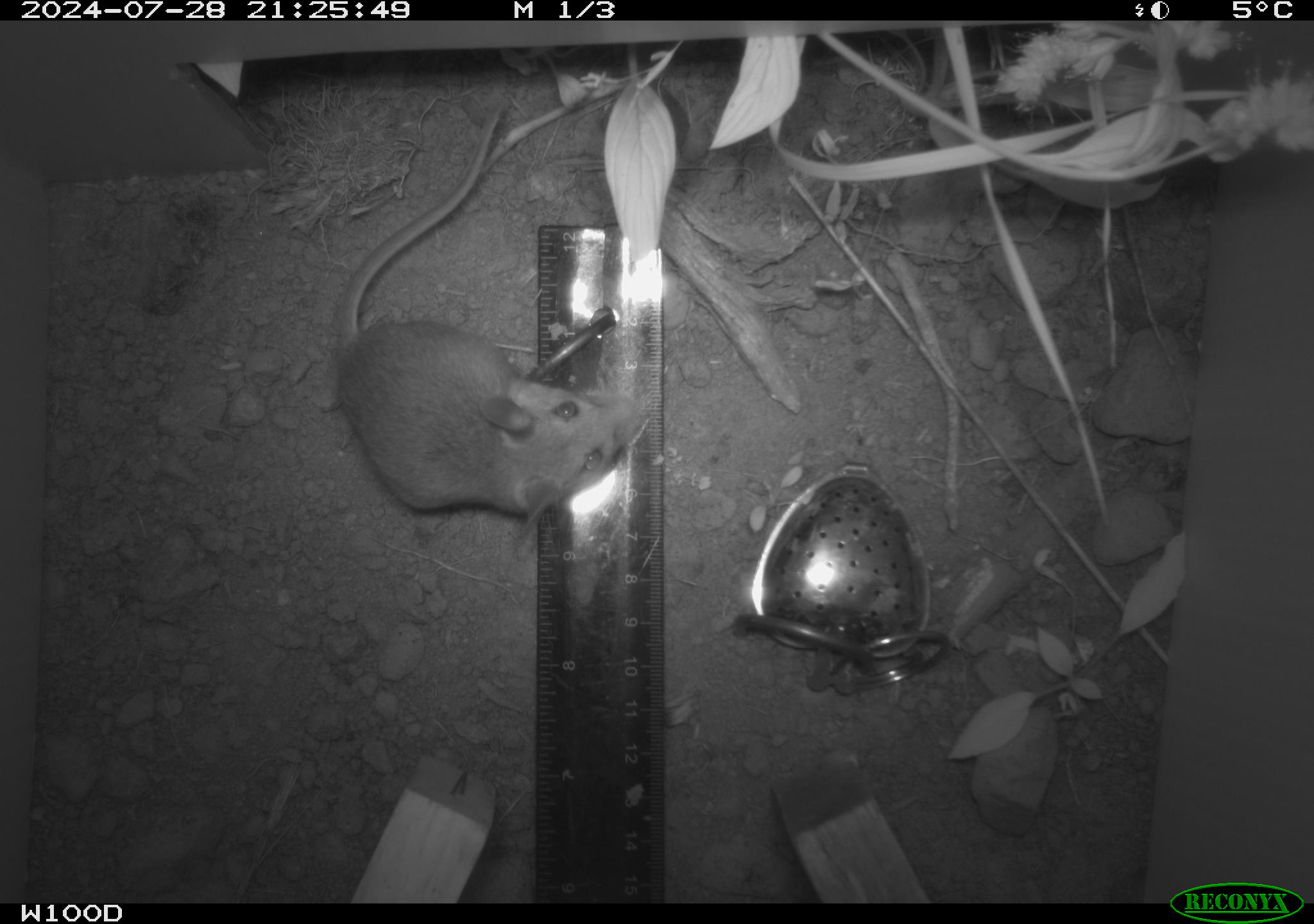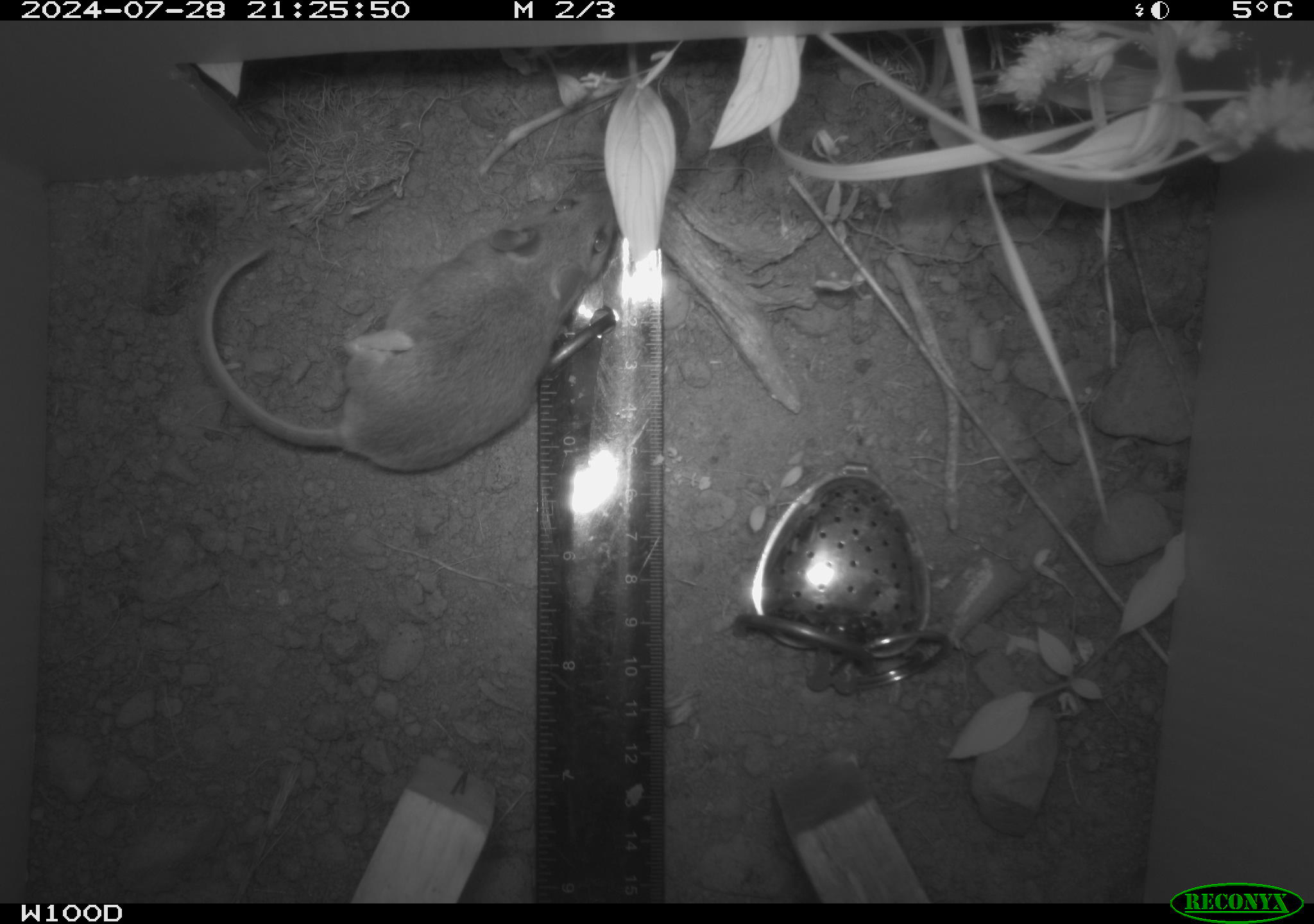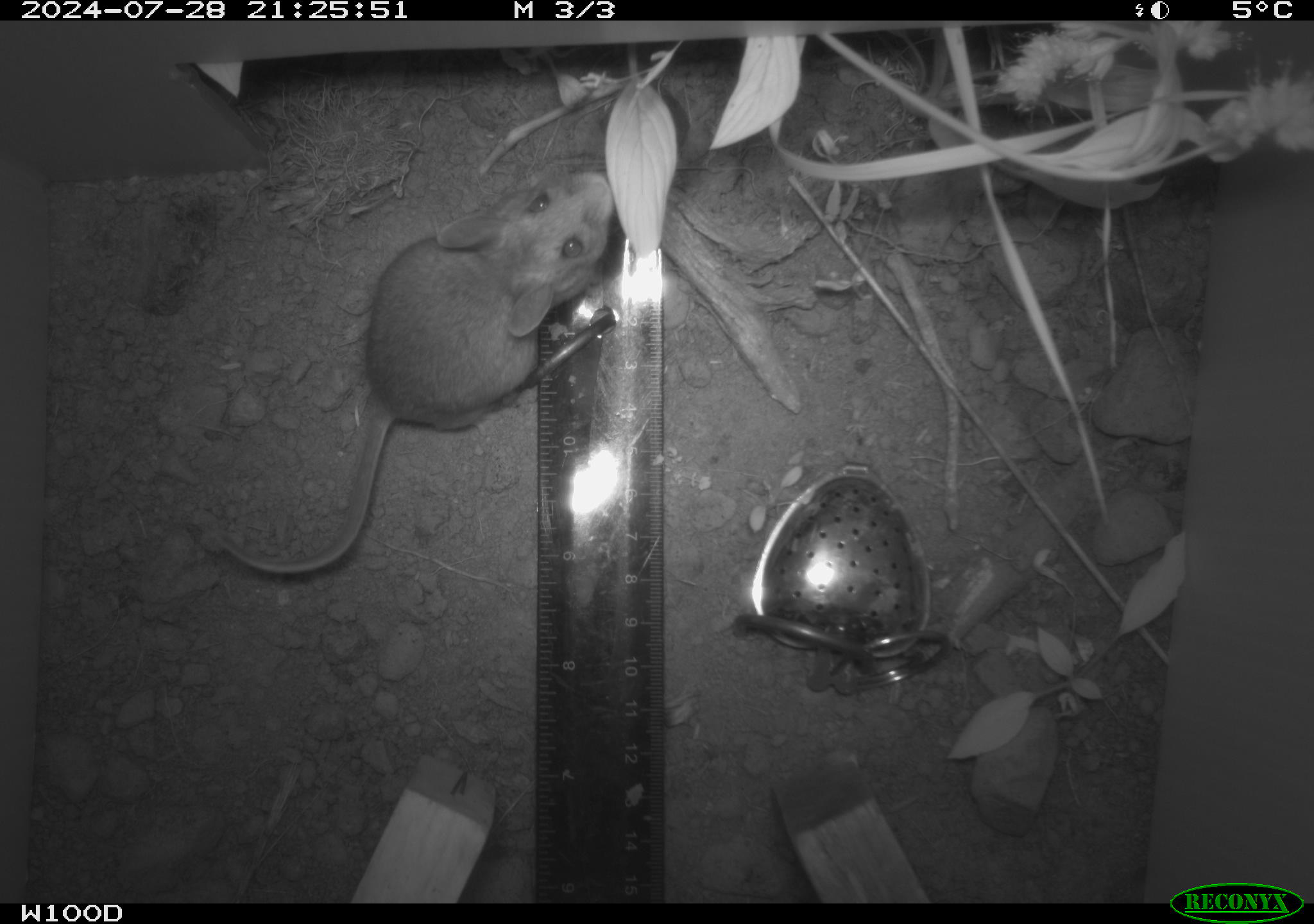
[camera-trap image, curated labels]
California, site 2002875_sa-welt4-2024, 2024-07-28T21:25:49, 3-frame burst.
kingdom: Animalia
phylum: Chordata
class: Mammalia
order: Rodentia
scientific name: Rodentia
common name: mouse species